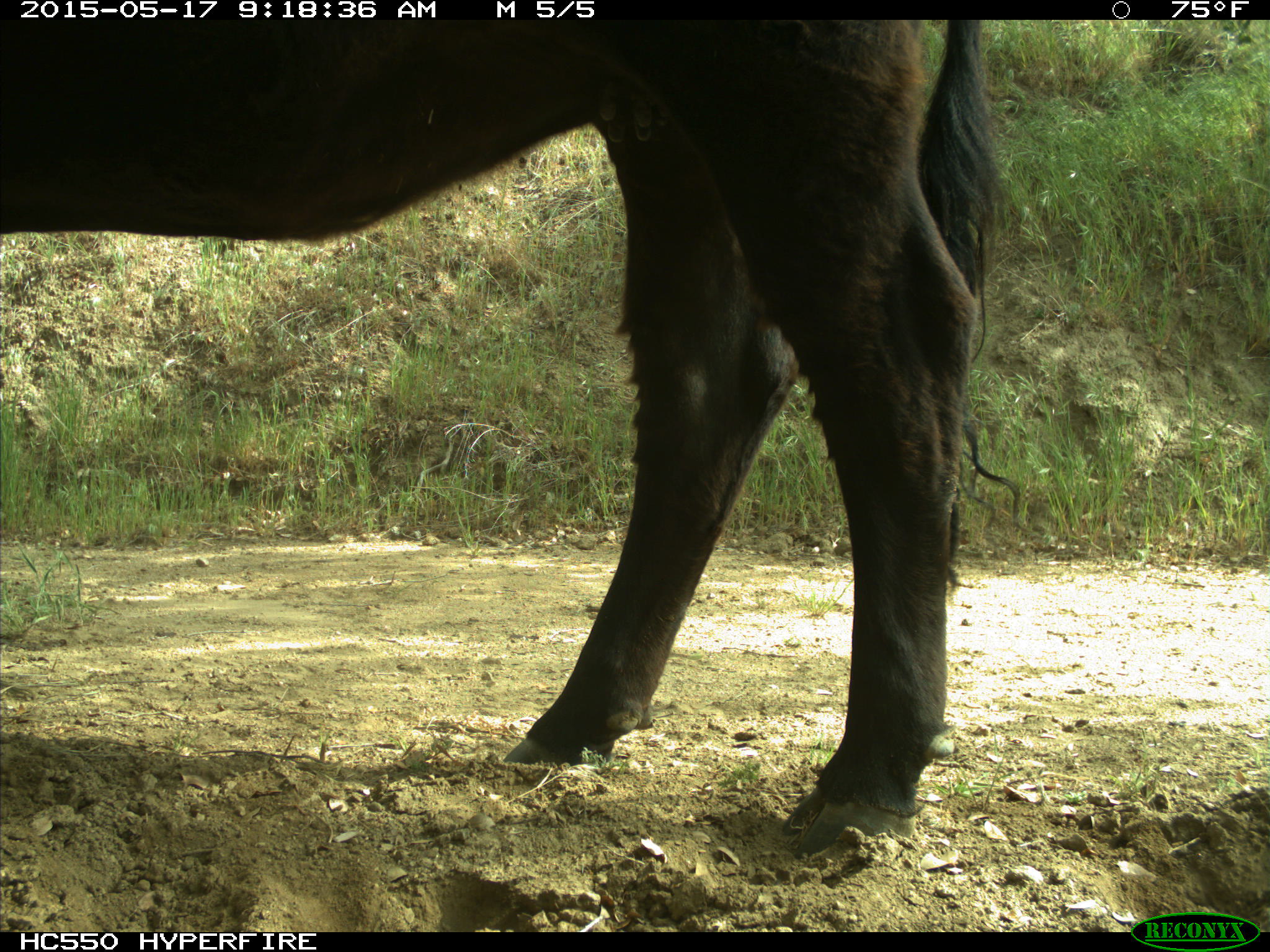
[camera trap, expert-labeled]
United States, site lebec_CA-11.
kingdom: Animalia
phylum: Chordata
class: Mammalia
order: Artiodactyla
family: Bovidae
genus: Bos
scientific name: Bos taurus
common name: domestic cow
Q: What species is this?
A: Bos taurus (domestic cow).